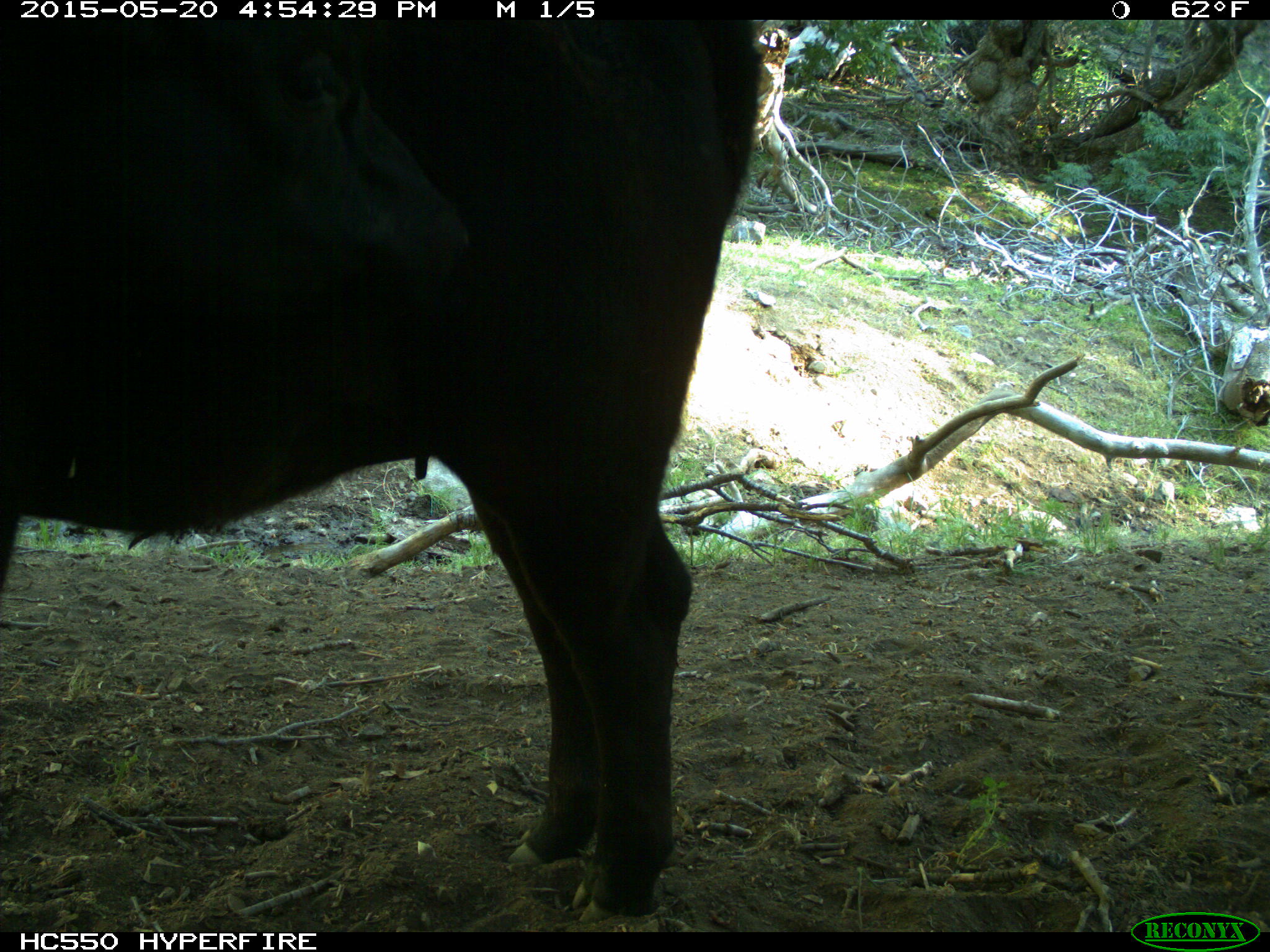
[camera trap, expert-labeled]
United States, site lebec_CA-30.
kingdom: Animalia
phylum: Chordata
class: Mammalia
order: Artiodactyla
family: Bovidae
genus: Bos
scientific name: Bos taurus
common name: domestic cow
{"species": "Bos taurus (domestic cow)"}